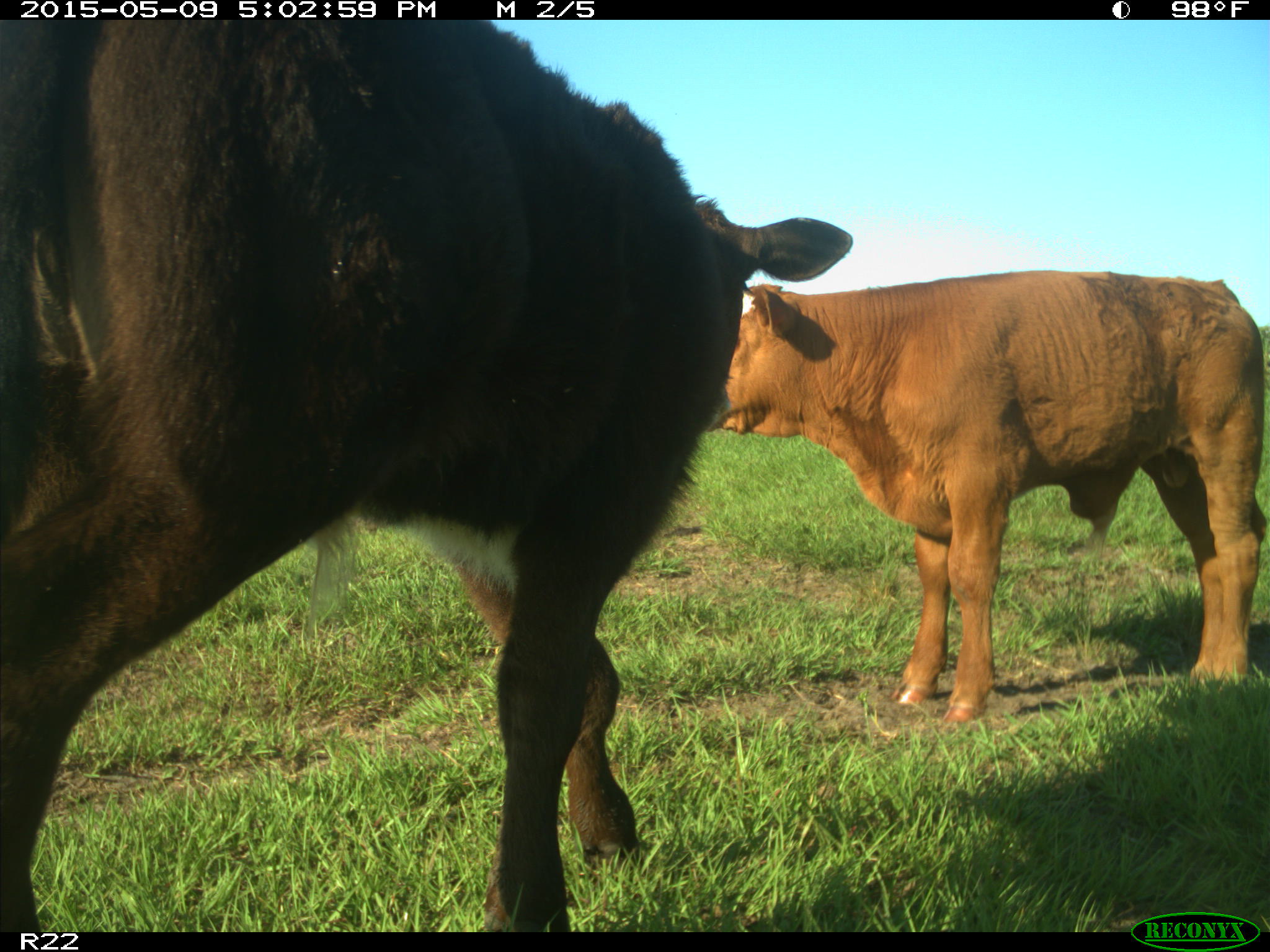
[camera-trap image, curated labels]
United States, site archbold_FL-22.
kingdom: Animalia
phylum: Chordata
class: Mammalia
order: Artiodactyla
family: Bovidae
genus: Bos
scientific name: Bos taurus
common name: domestic cow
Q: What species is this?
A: Bos taurus (domestic cow).